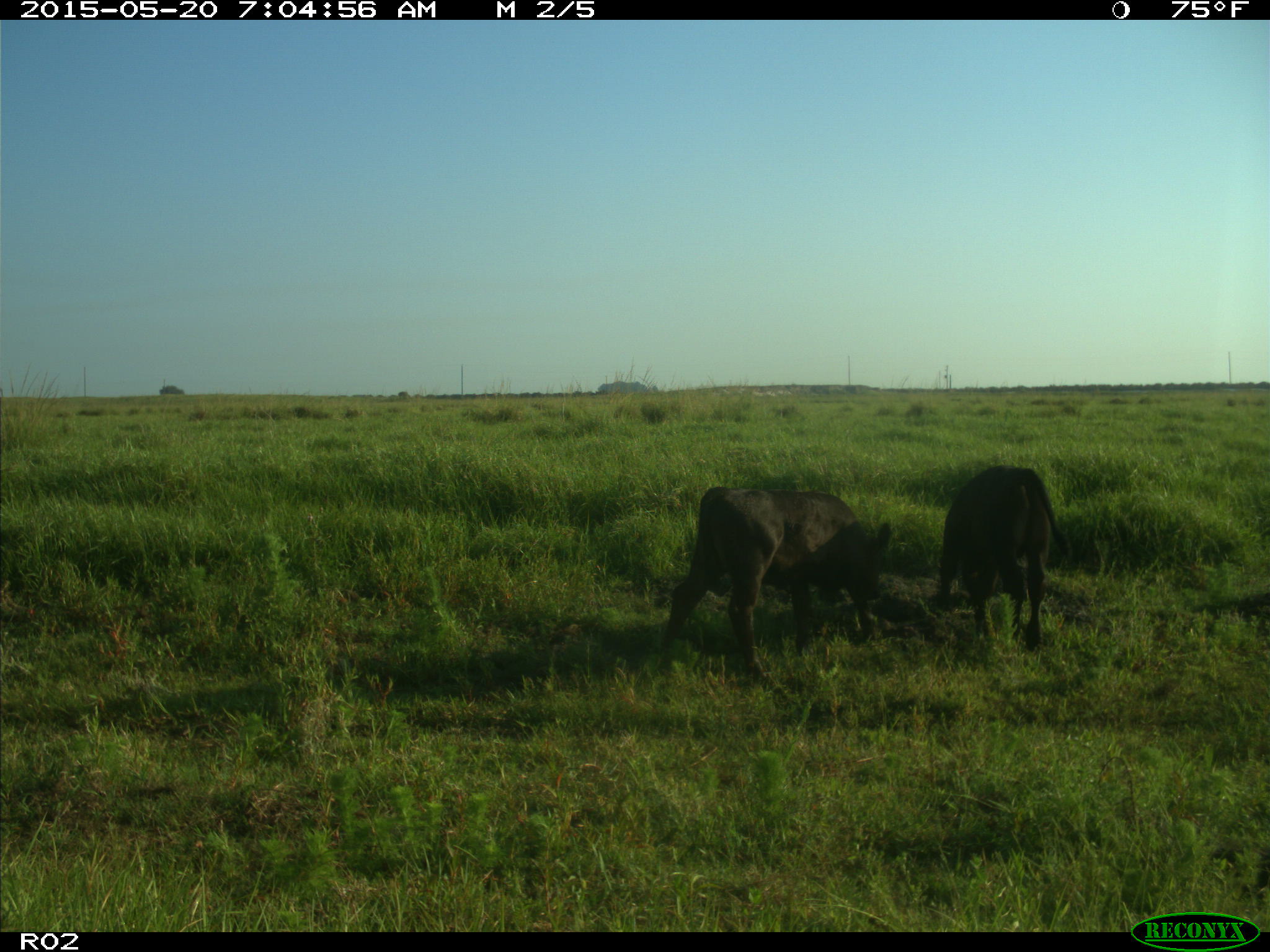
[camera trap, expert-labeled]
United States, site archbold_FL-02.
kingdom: Animalia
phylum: Chordata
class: Mammalia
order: Artiodactyla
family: Bovidae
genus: Bos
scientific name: Bos taurus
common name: domestic cow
Bos taurus (domestic cow).